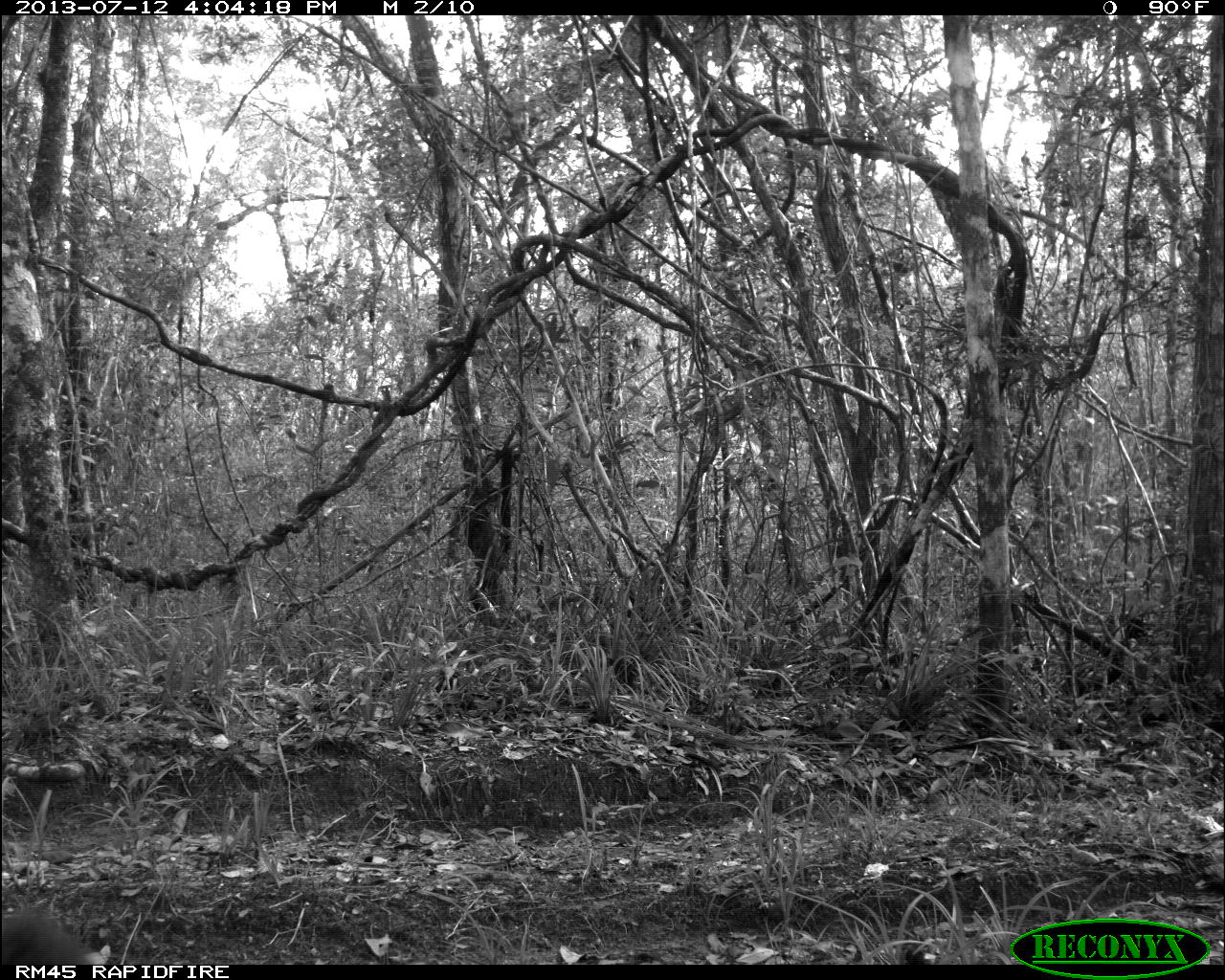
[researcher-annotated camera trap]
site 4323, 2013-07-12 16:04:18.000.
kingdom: Animalia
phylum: Chordata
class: Mammalia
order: Carnivora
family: Mustelidae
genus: Eira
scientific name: Eira barbara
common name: tayra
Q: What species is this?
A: Eira barbara (tayra).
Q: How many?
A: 1.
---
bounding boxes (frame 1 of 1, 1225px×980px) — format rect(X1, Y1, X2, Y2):
eira barbara: rect(0, 899, 96, 977)